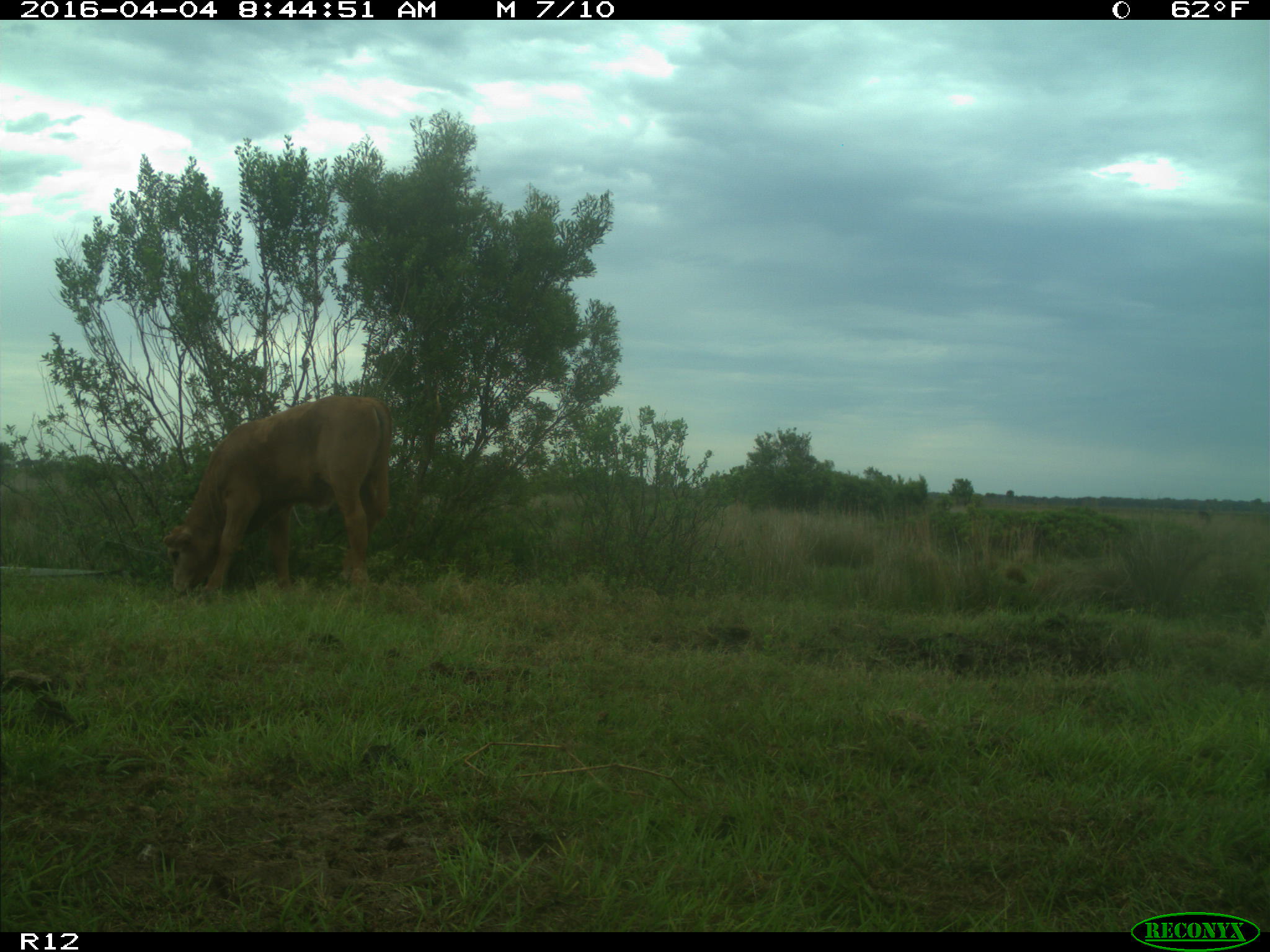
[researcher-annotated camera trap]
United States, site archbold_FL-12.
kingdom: Animalia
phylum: Chordata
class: Mammalia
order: Artiodactyla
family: Bovidae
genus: Bos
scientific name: Bos taurus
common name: domestic cow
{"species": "Bos taurus (domestic cow)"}